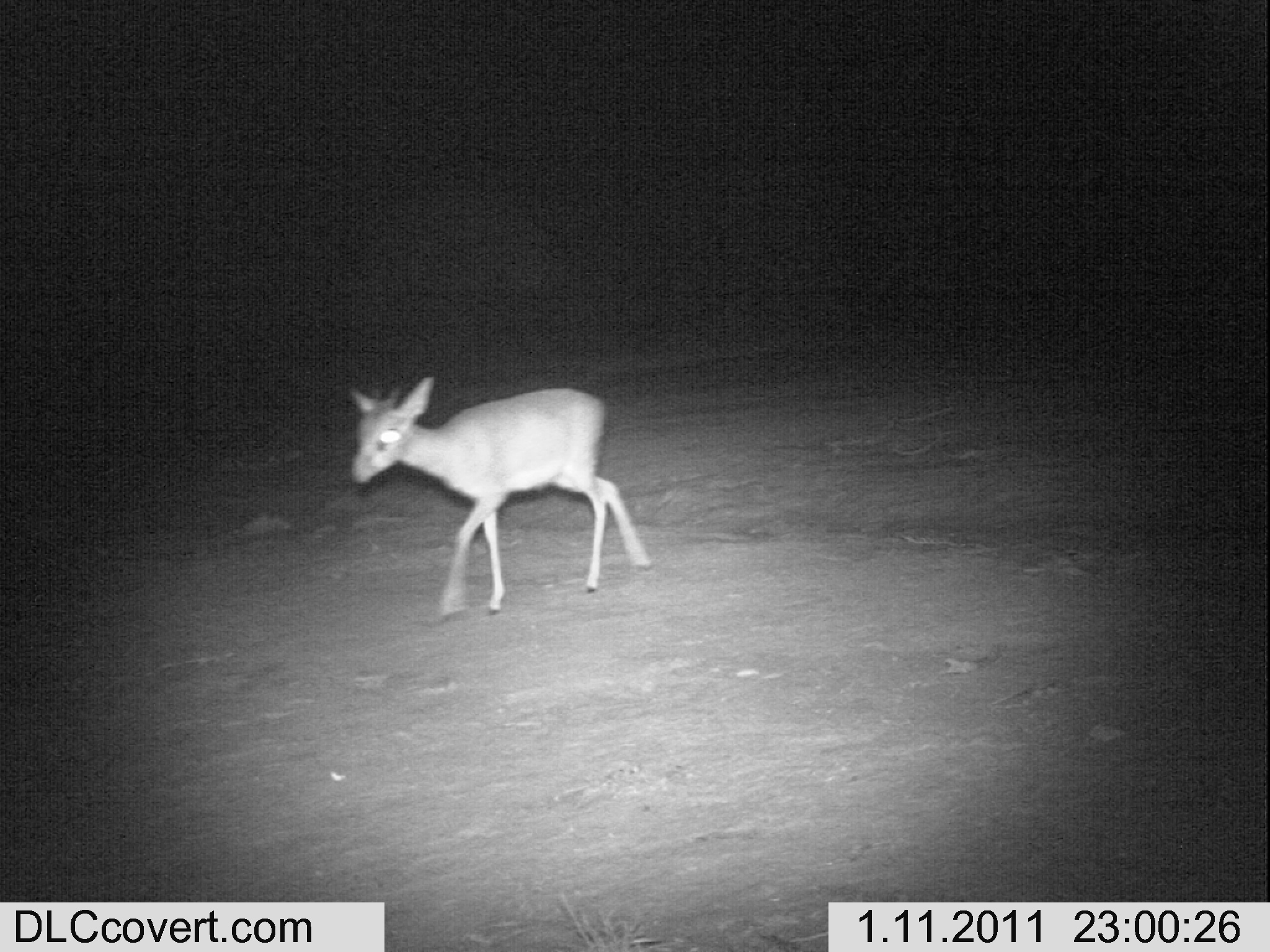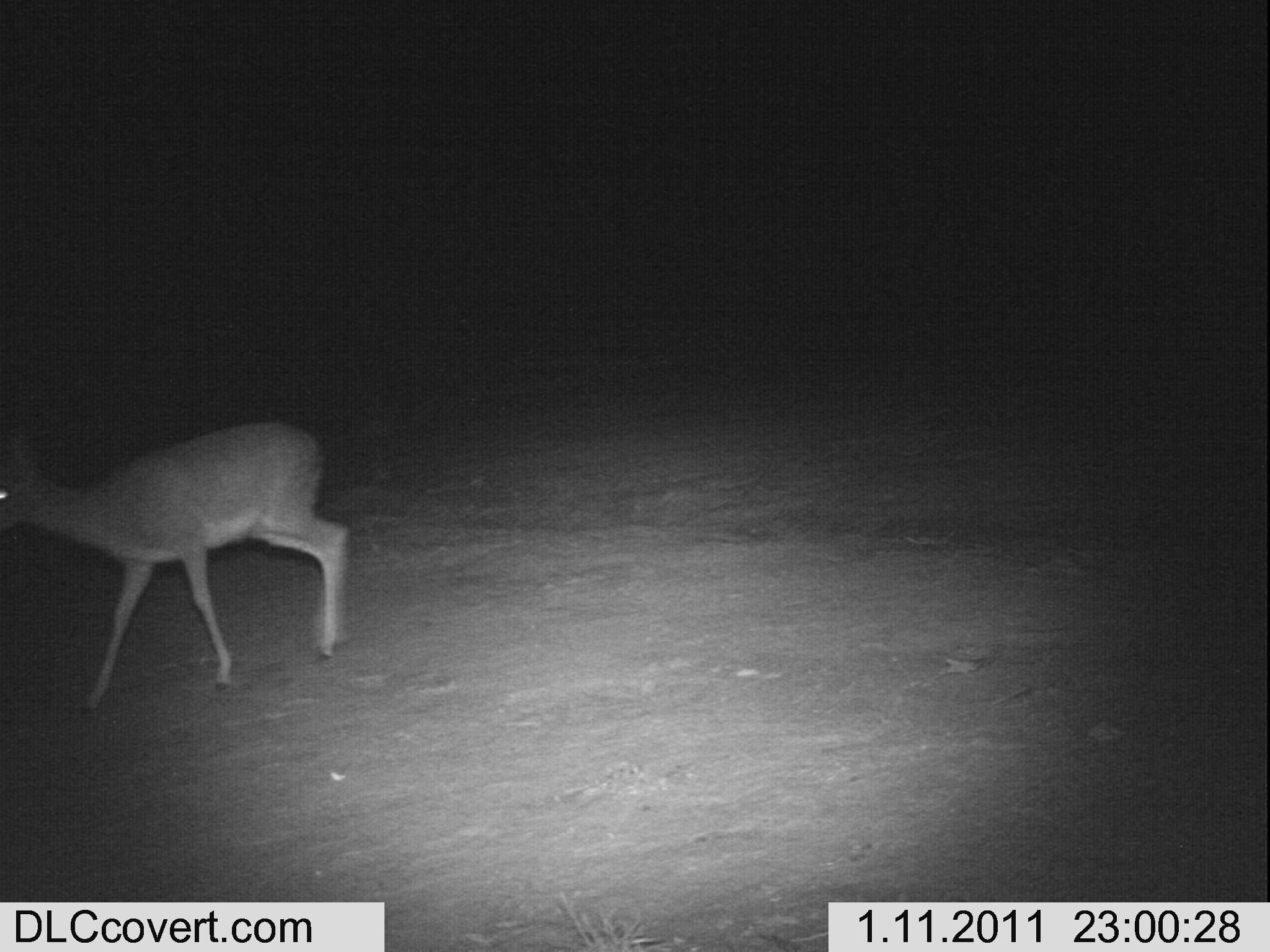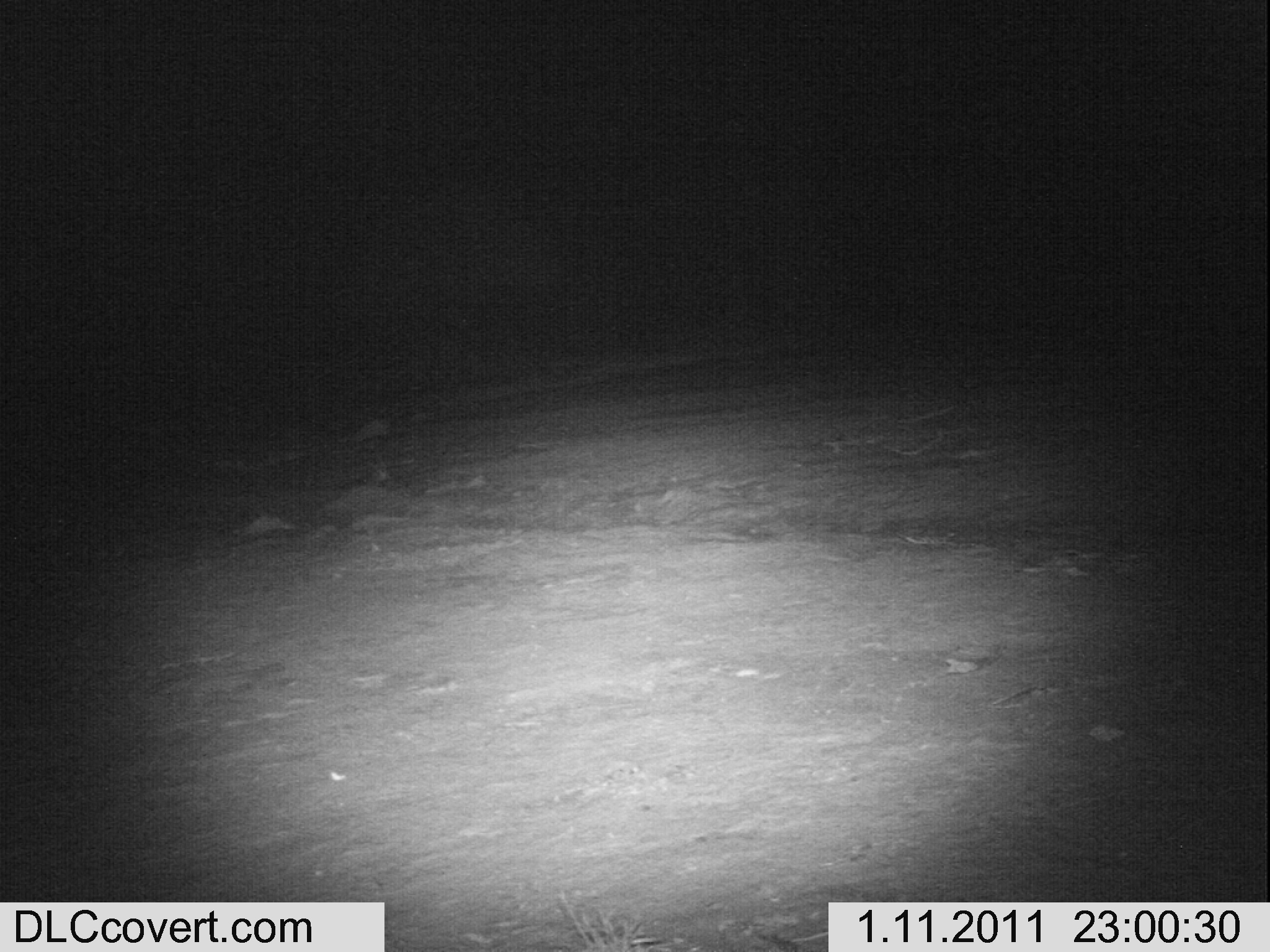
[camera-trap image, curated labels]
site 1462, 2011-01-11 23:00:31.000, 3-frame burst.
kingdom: Animalia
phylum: Chordata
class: Mammalia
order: Artiodactyla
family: Bovidae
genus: Madoqua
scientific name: Madoqua guentheri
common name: günther's dik-dik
Madoqua guentheri (günther's dik-dik), count 1.